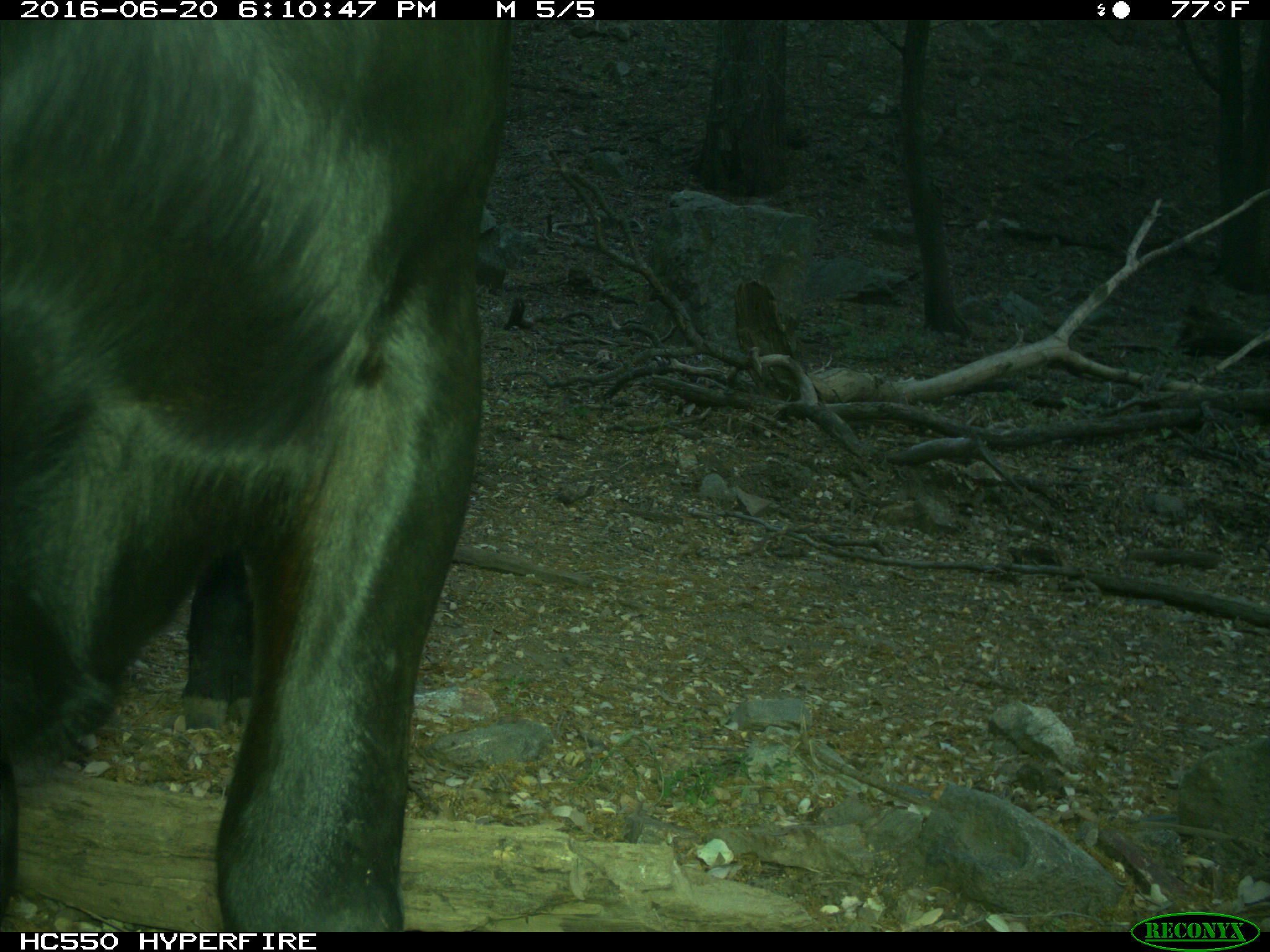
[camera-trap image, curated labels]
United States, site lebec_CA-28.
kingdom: Animalia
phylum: Chordata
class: Mammalia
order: Artiodactyla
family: Bovidae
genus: Bos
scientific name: Bos taurus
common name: domestic cow